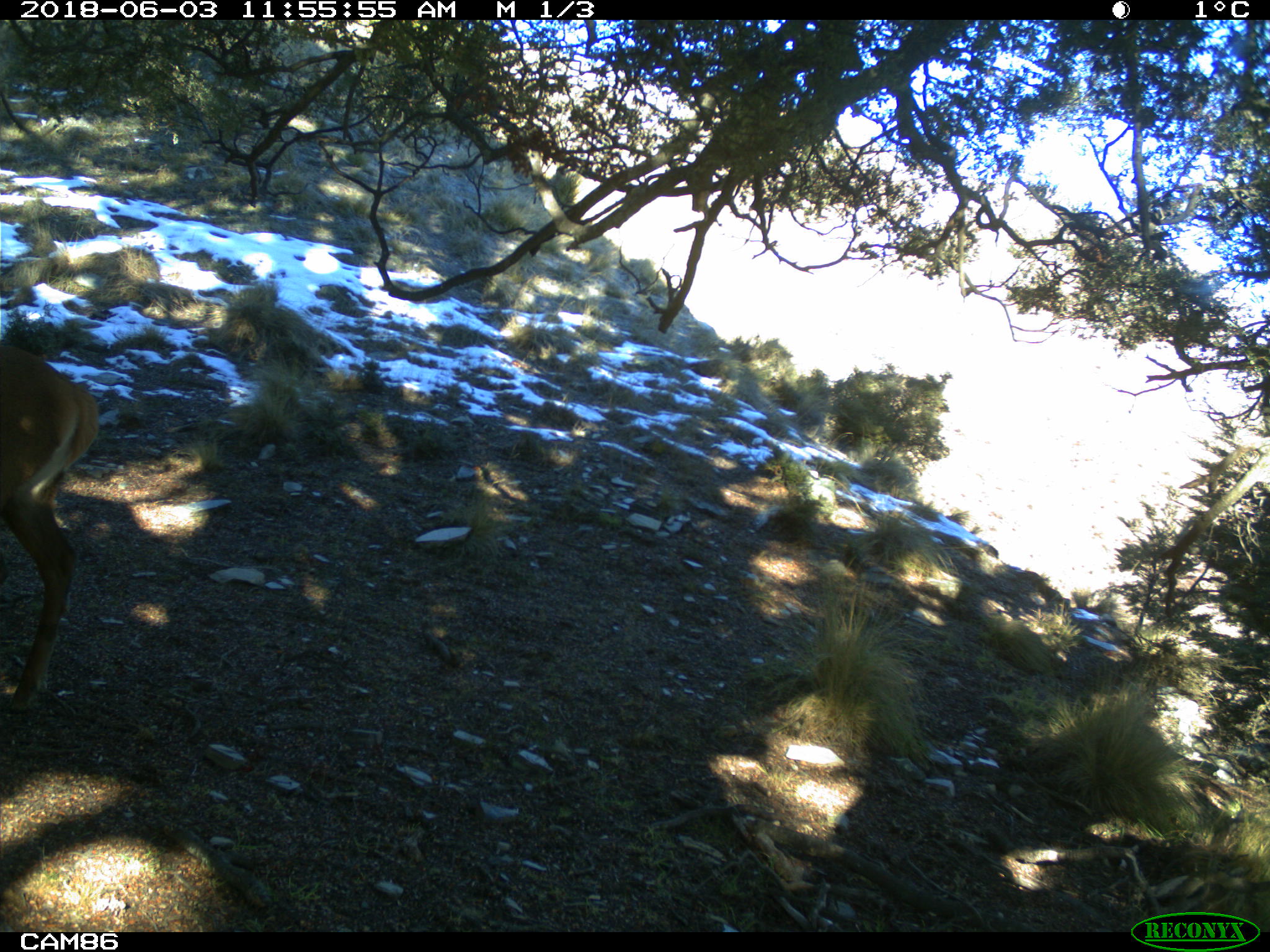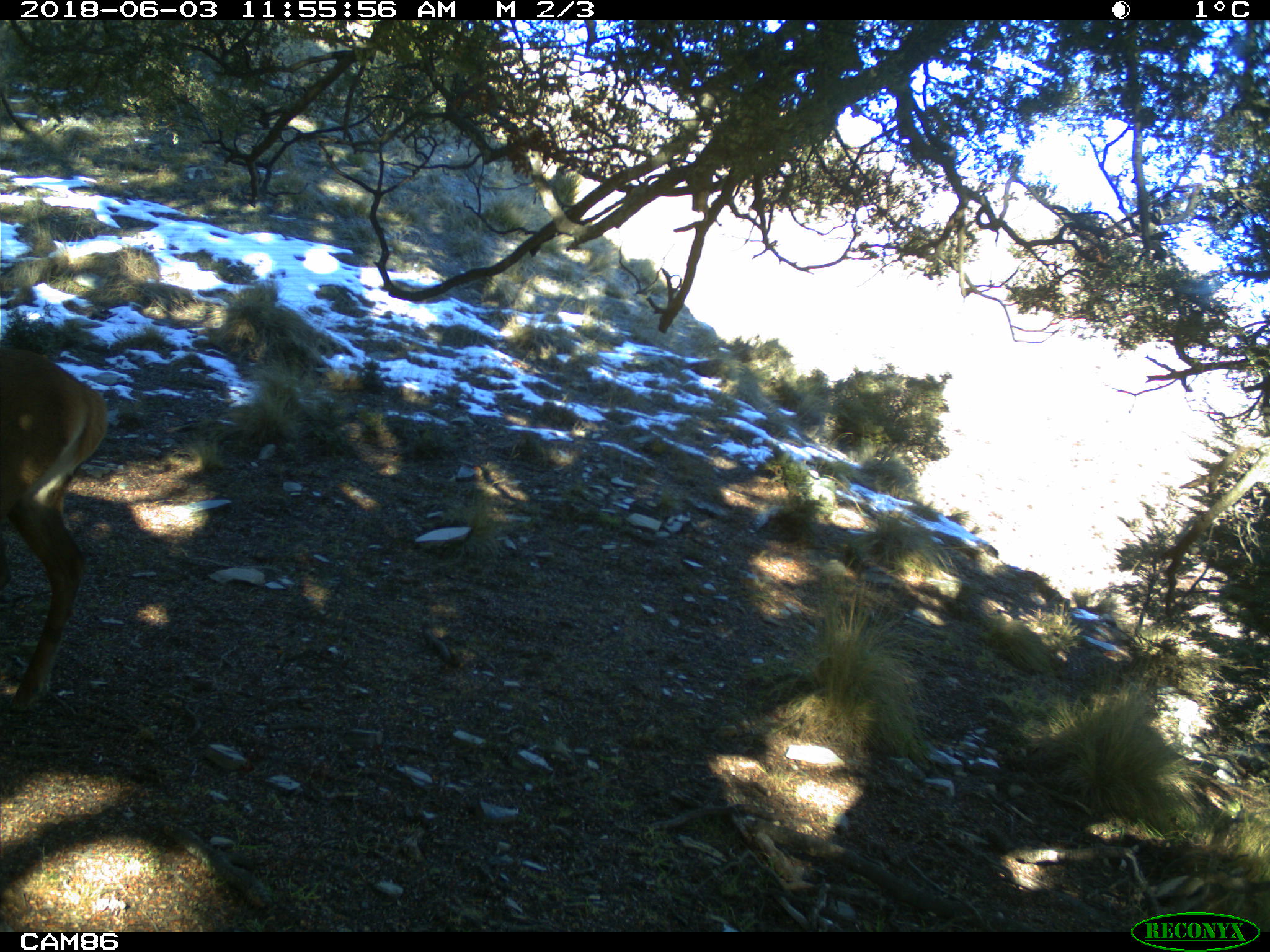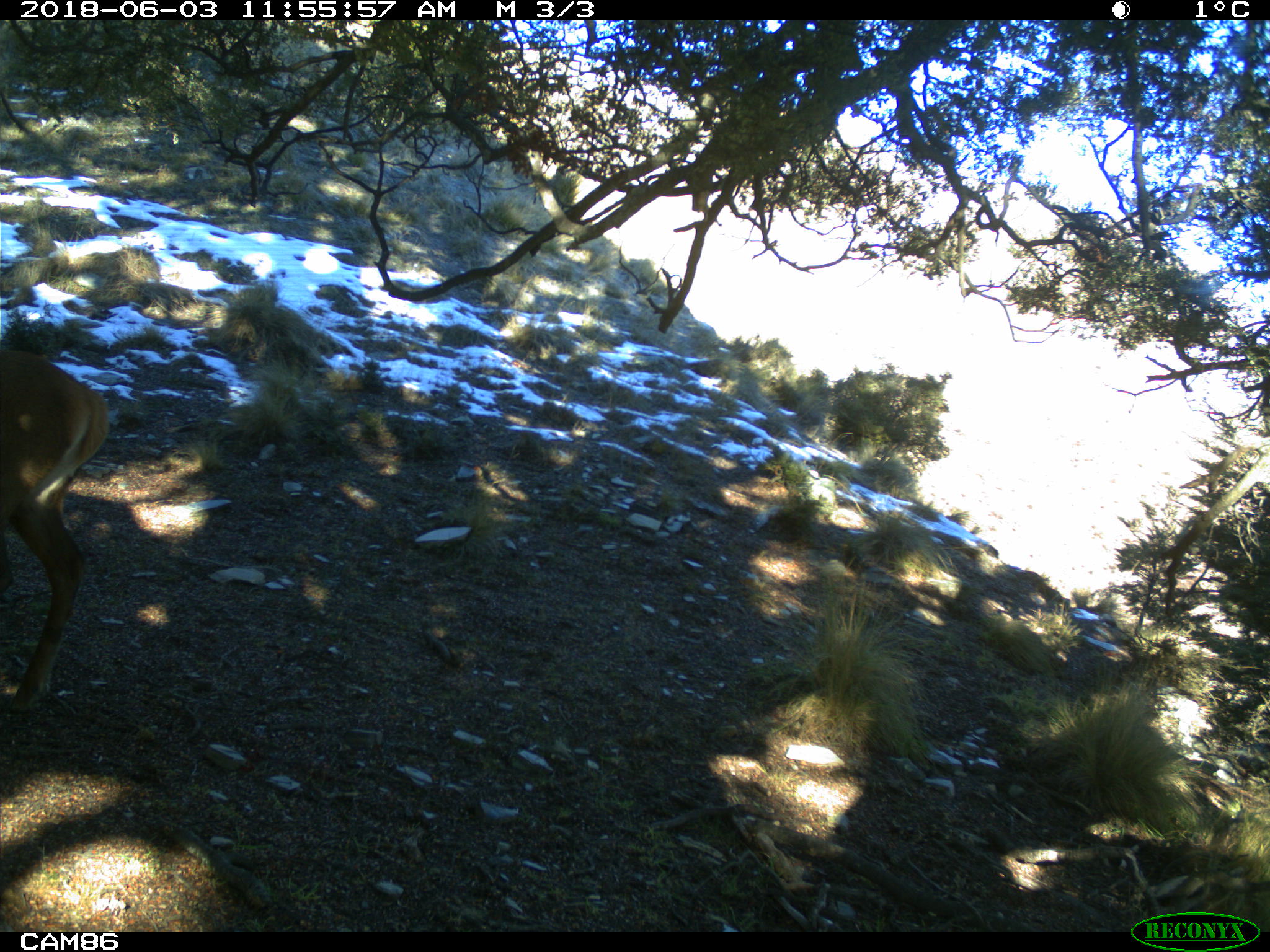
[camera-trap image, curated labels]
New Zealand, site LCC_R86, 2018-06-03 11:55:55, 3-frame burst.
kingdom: Animalia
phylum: Chordata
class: Mammalia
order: Artiodactyla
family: Cervidae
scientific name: Cervidae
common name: deer